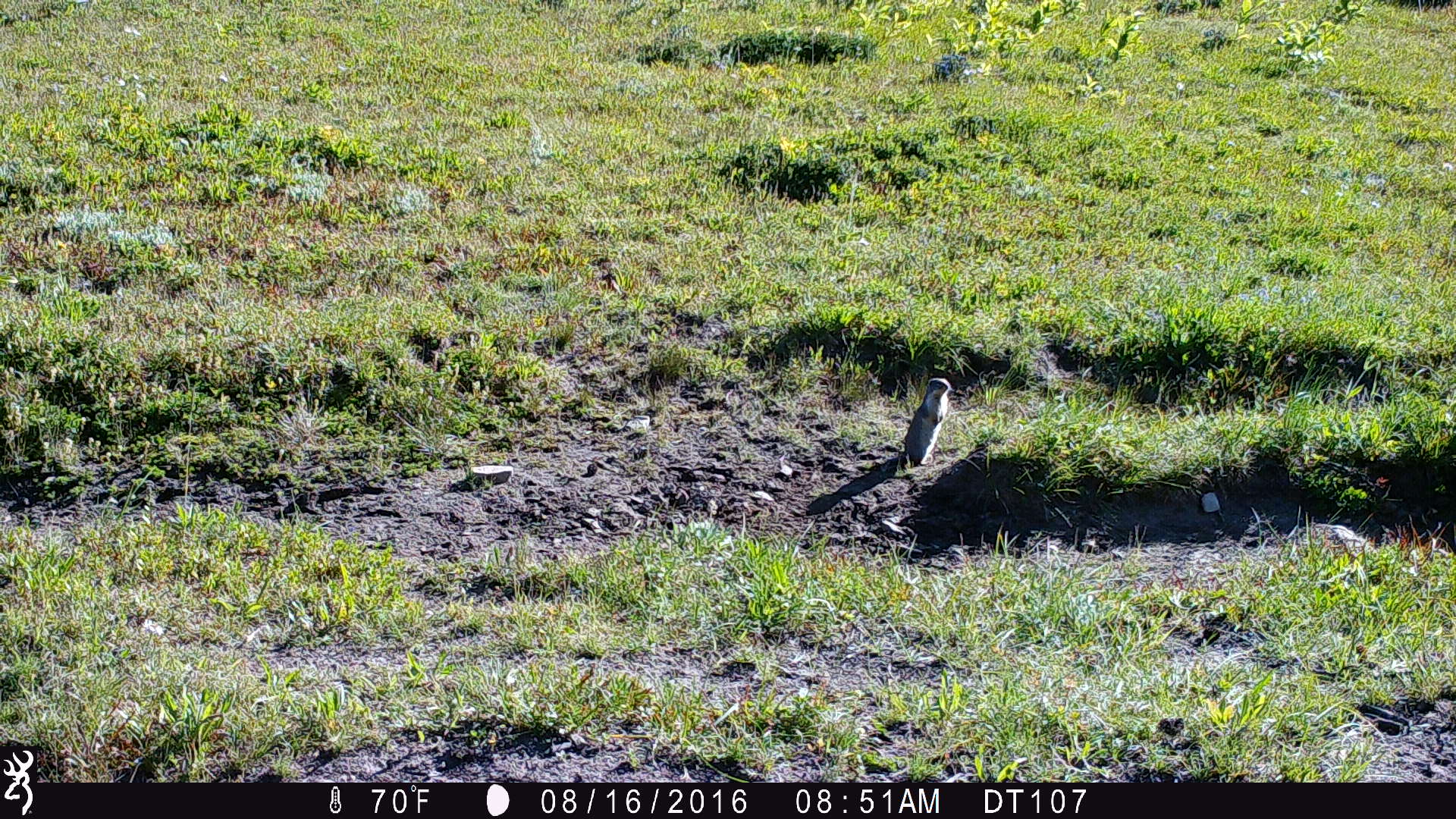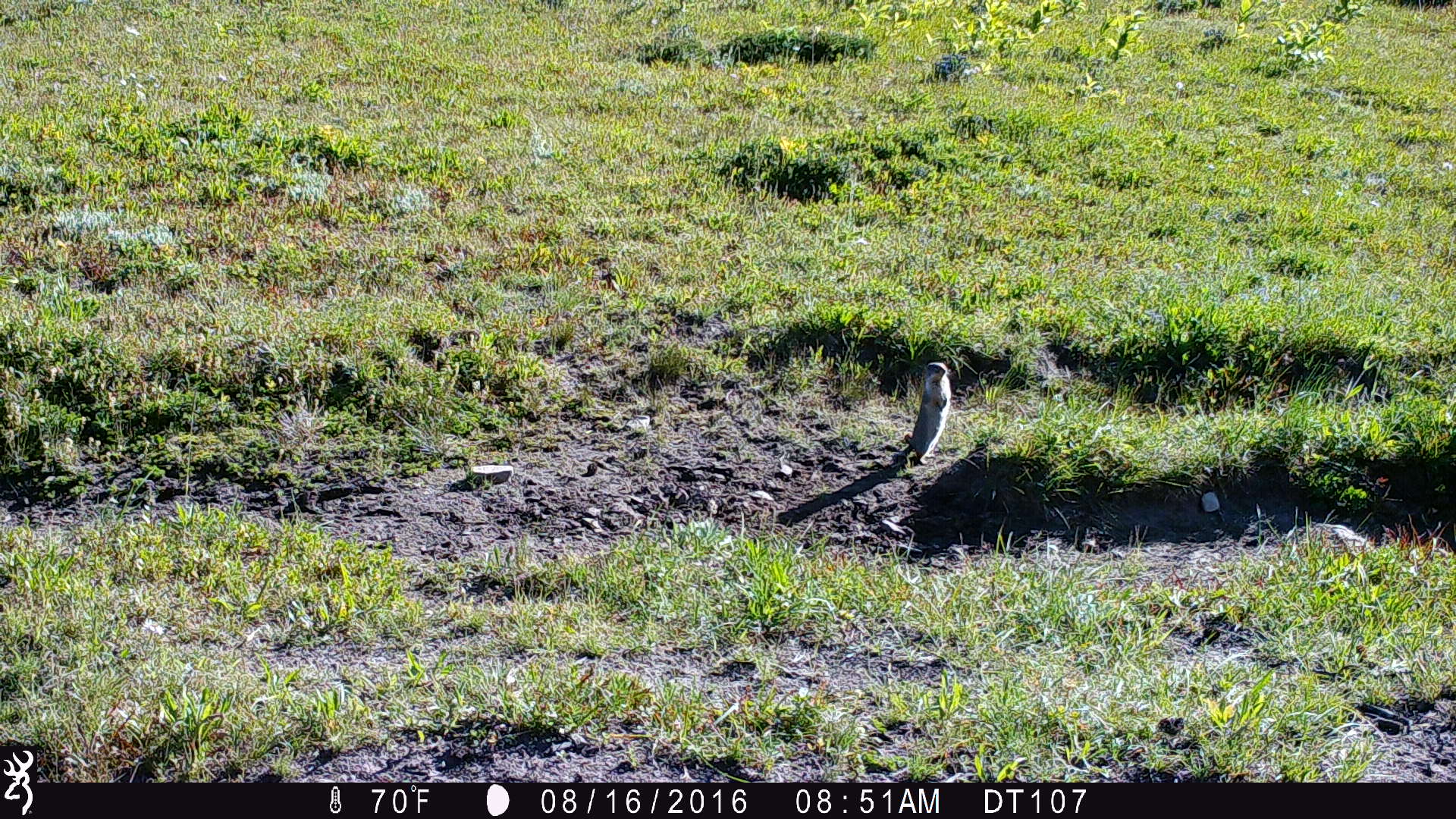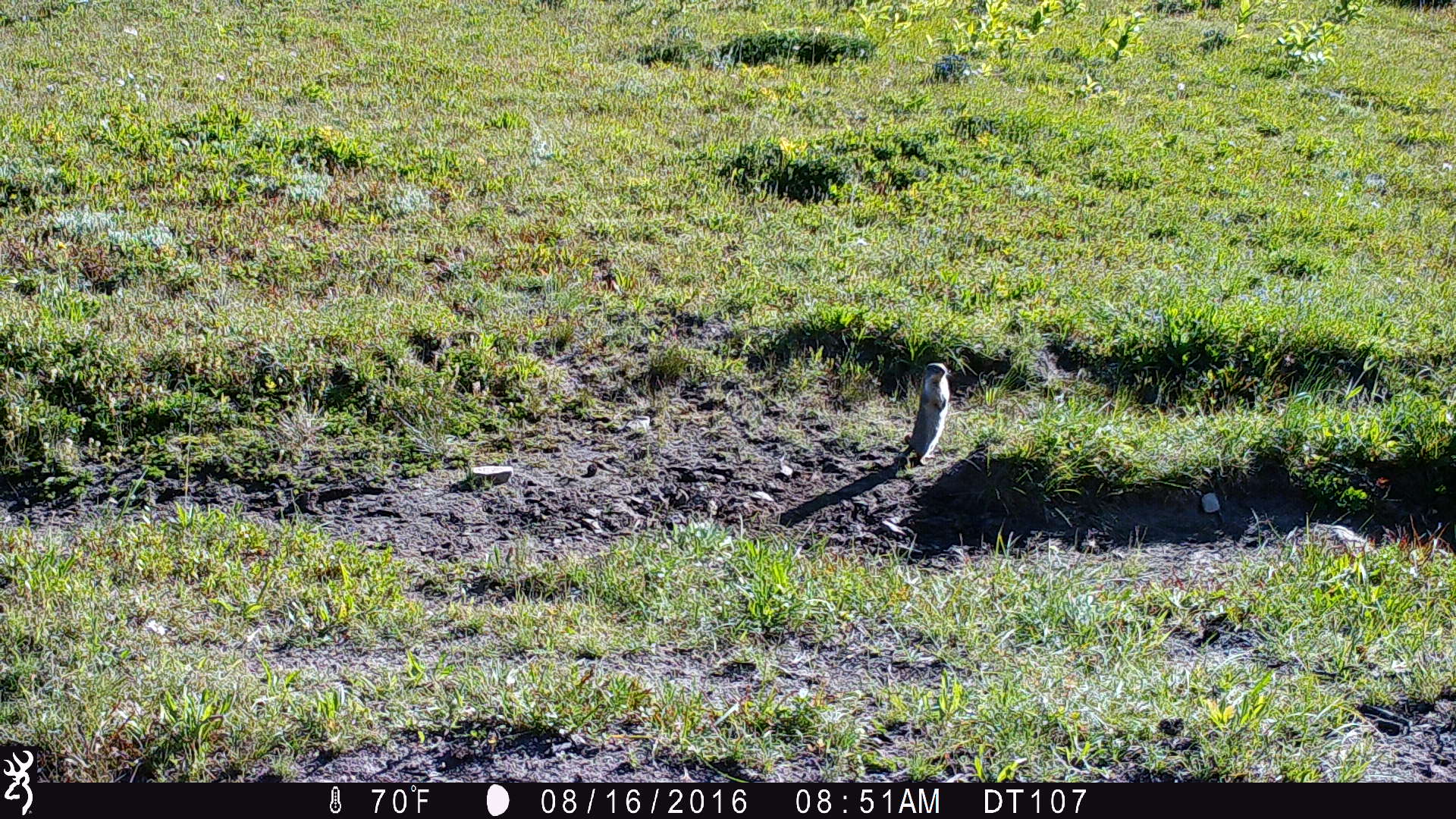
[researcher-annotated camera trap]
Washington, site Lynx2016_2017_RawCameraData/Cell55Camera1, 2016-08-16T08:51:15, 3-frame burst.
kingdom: Animalia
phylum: Chordata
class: Mammalia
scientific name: Mammalia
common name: small mammal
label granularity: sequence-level